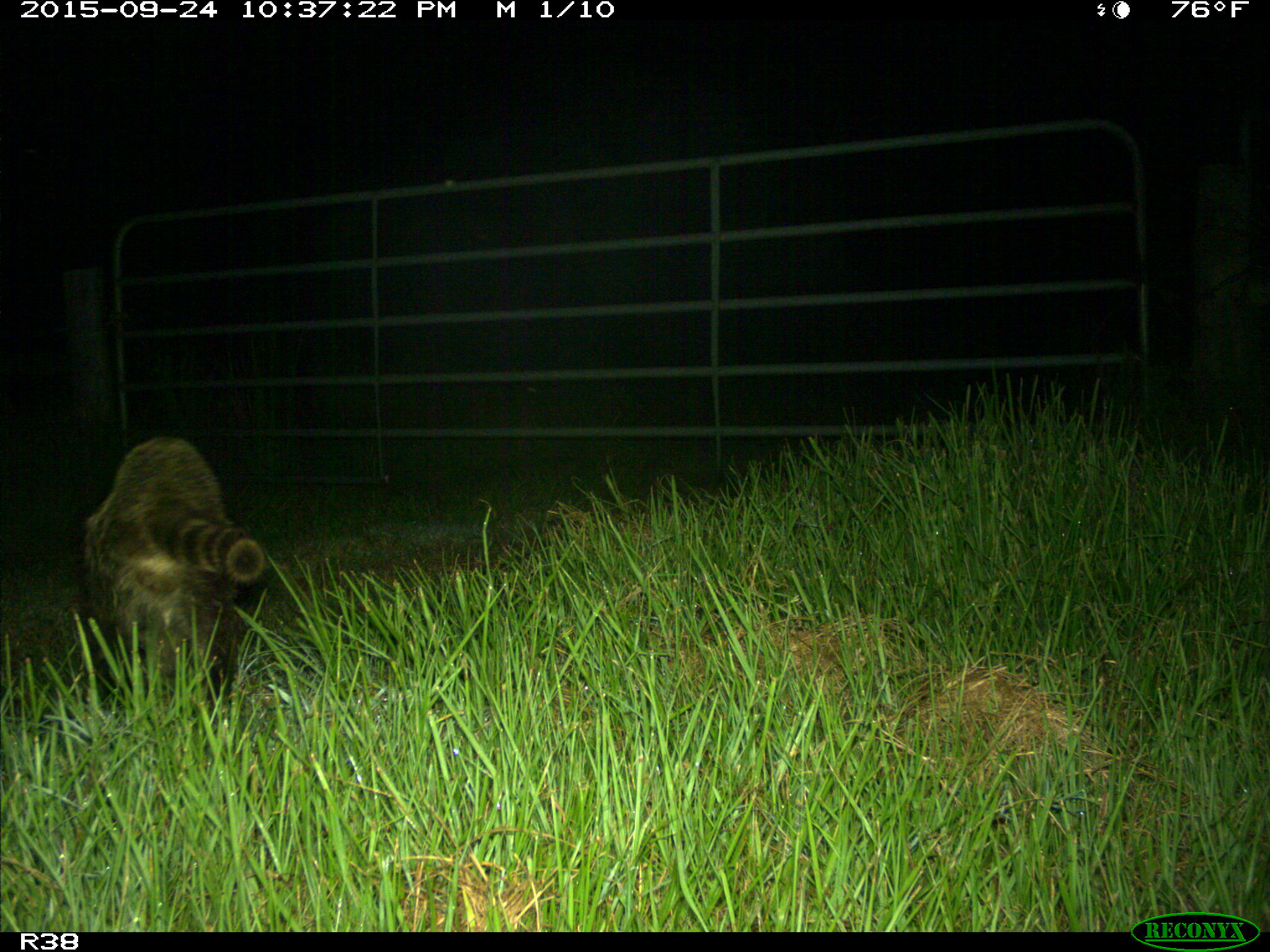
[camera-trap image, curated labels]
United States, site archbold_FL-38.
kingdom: Animalia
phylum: Chordata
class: Mammalia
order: Carnivora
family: Procyonidae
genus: Procyon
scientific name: Procyon lotor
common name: common raccoon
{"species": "Procyon lotor (common raccoon)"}